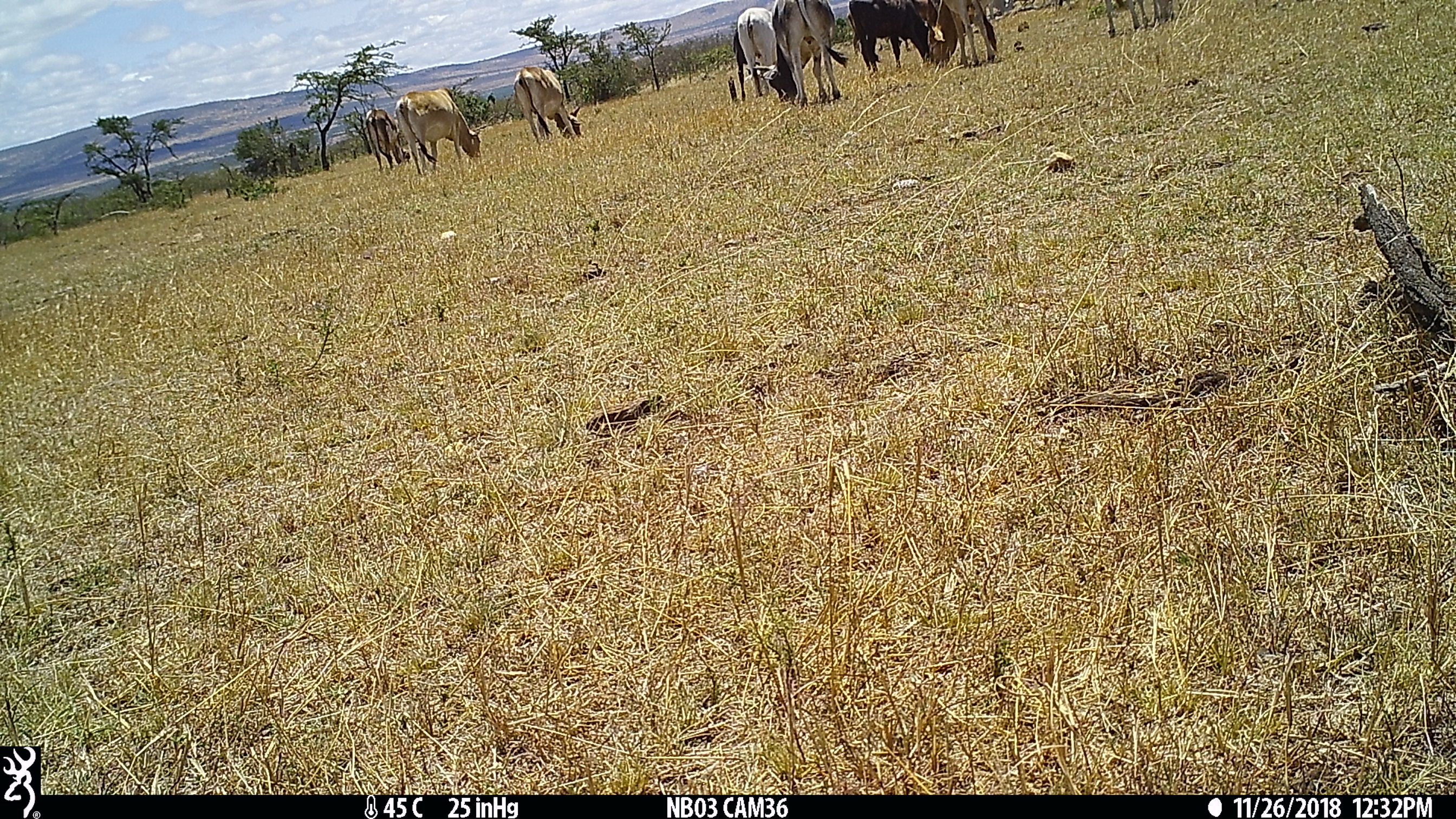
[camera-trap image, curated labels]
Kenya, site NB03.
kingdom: Animalia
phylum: Chordata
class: Mammalia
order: Artiodactyla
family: Bovidae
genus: Bos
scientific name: Bos taurus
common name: cattle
Cattle (Bos taurus).